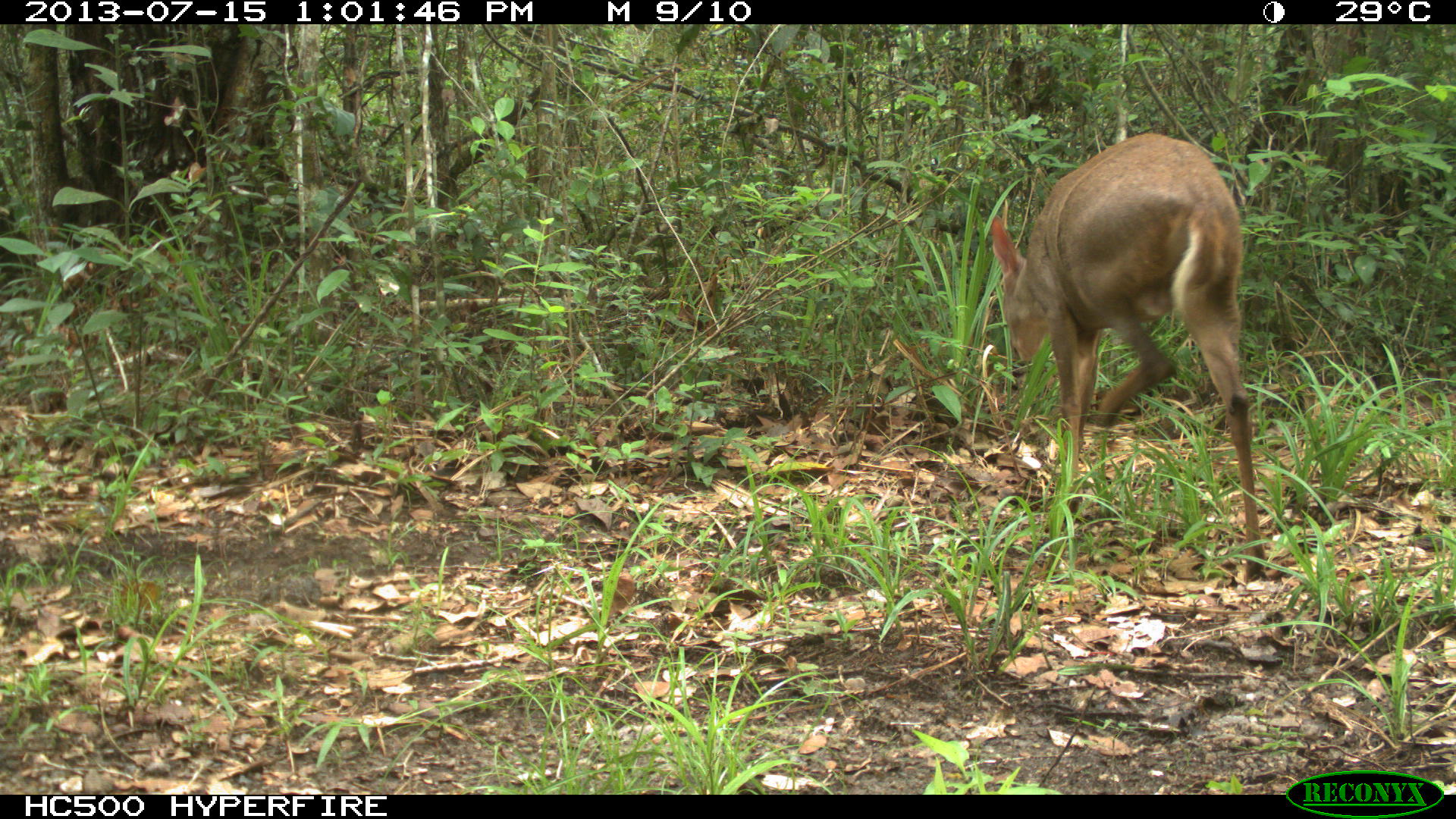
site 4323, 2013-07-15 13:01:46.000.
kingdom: Animalia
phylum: Chordata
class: Mammalia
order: Artiodactyla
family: Cervidae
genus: Mazama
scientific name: Mazama temama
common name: central american red brocket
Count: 1.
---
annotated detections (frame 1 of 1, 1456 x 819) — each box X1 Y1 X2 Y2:
mazama temama: 990 133 1269 581